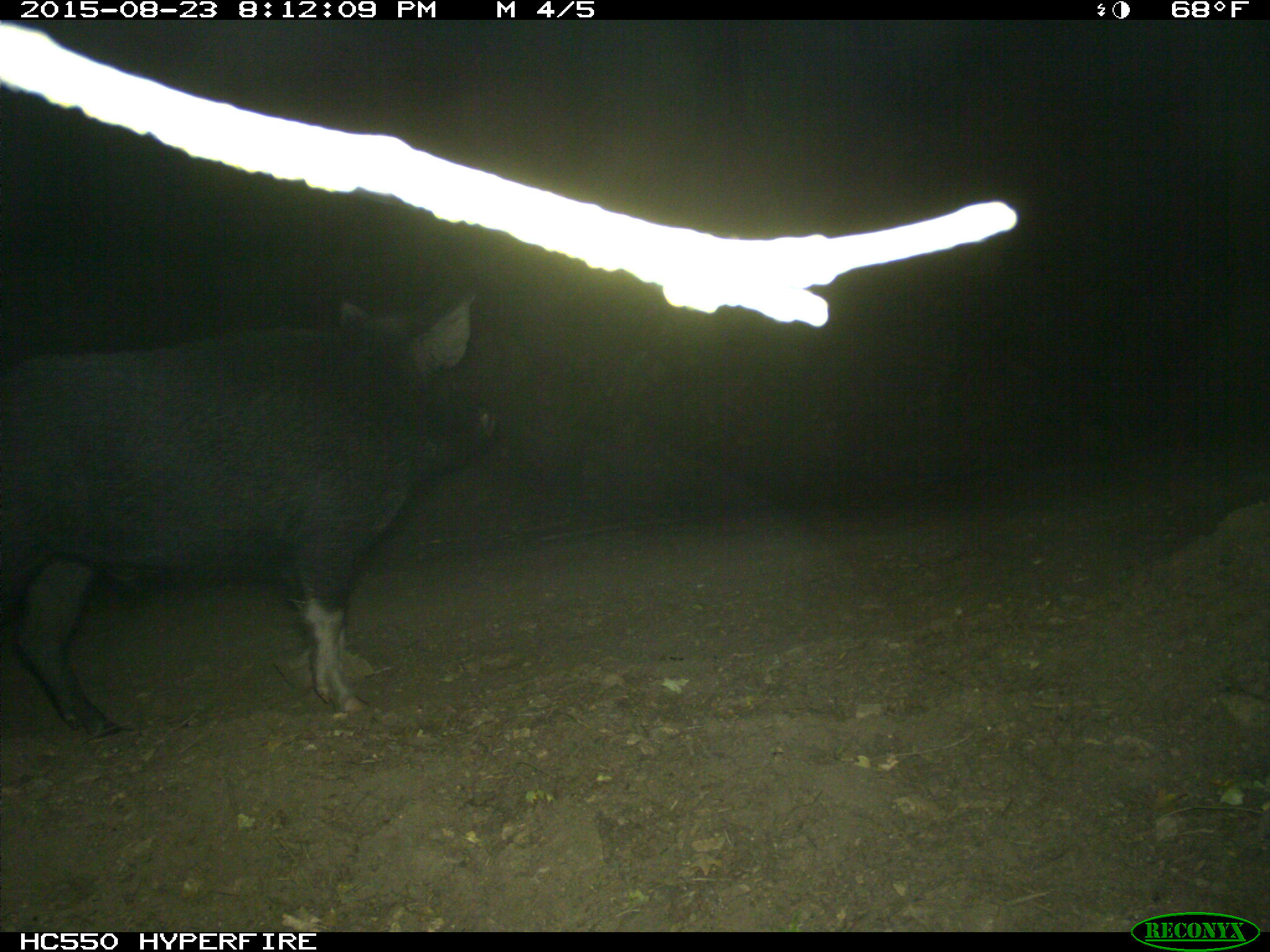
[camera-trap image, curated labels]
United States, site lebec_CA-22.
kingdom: Animalia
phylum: Chordata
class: Mammalia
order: Artiodactyla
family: Suidae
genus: Sus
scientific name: Sus scrofa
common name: wild boar